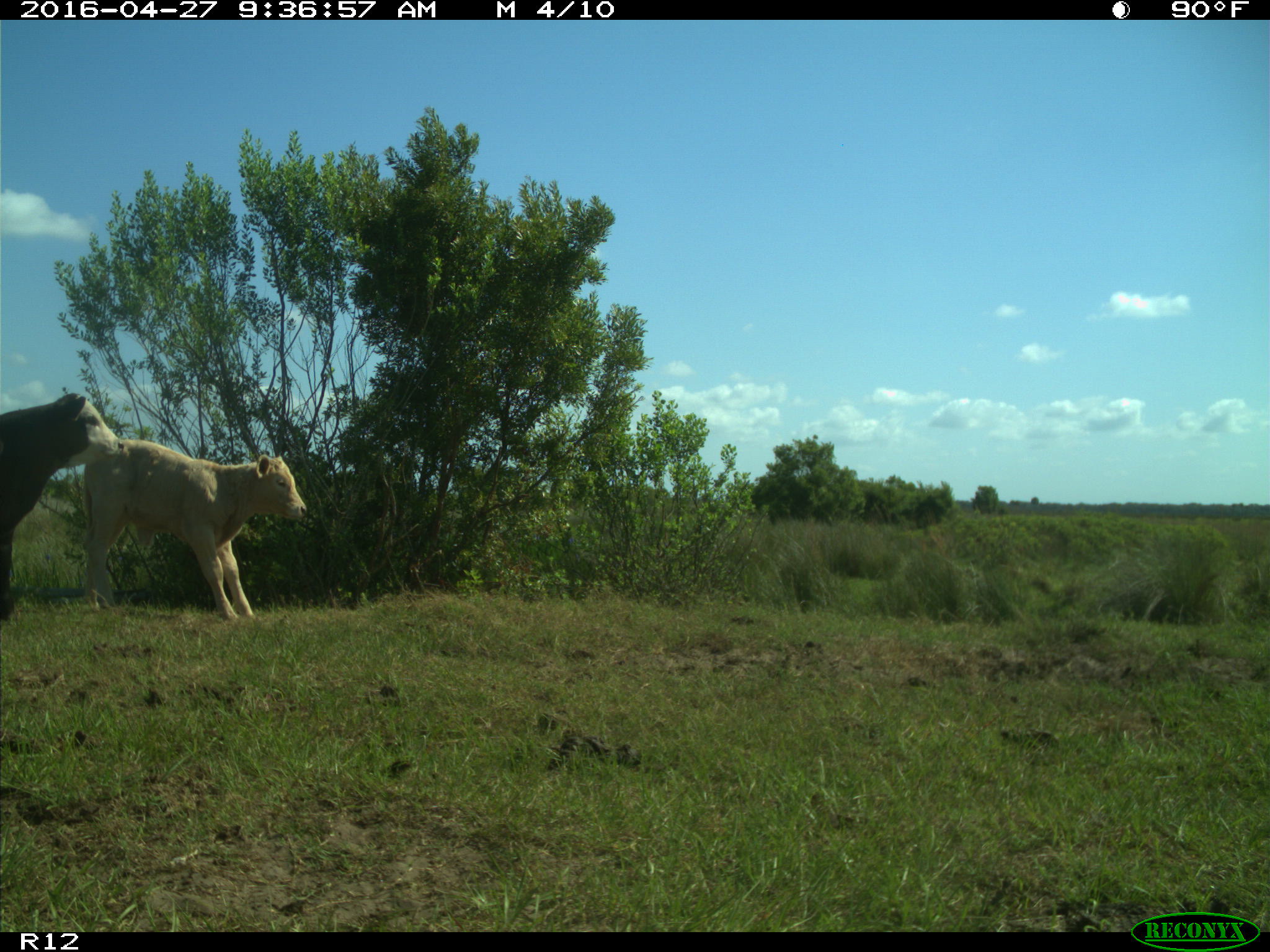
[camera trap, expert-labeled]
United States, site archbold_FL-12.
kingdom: Animalia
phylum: Chordata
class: Mammalia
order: Artiodactyla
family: Bovidae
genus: Bos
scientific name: Bos taurus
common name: domestic cow